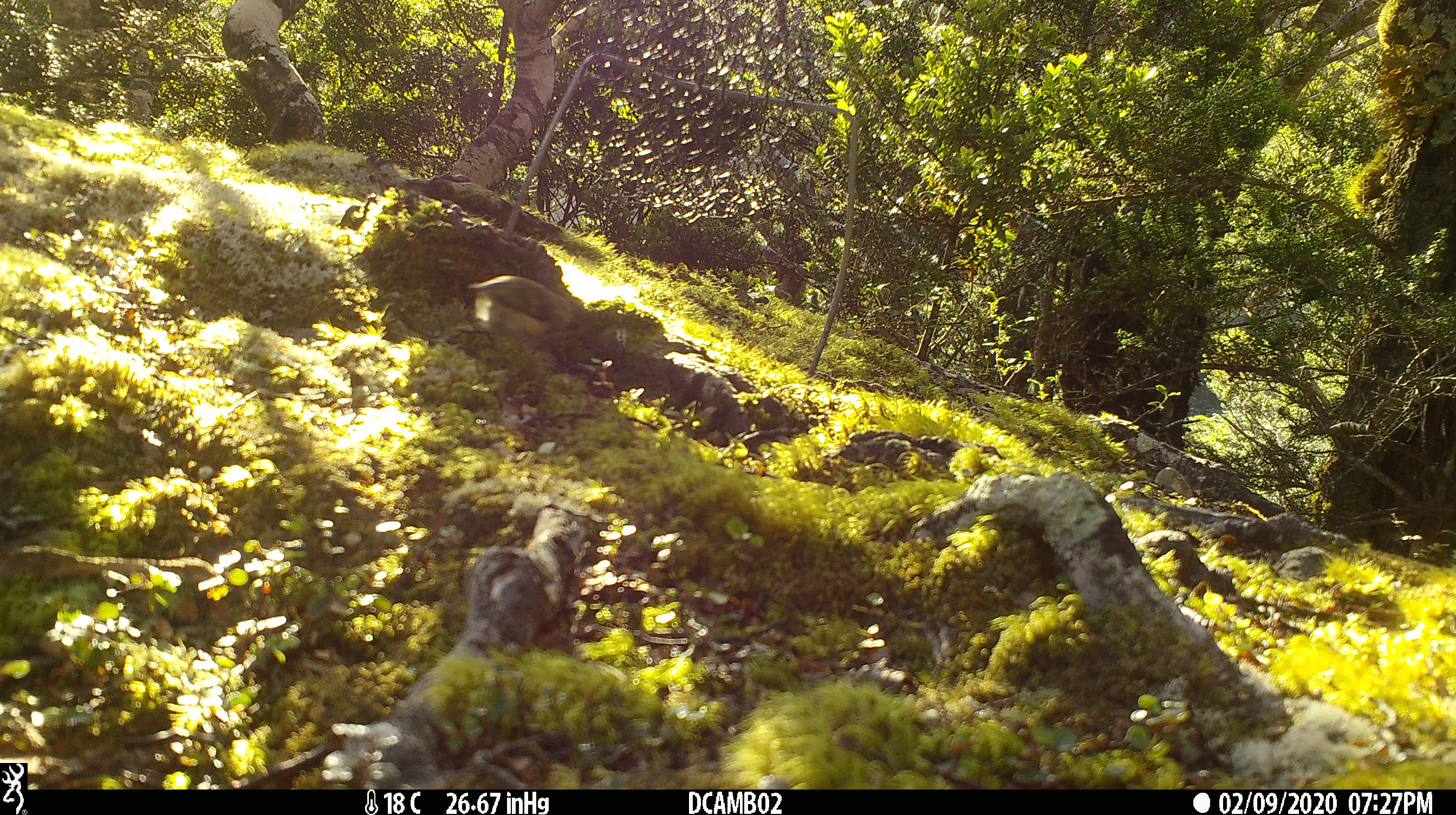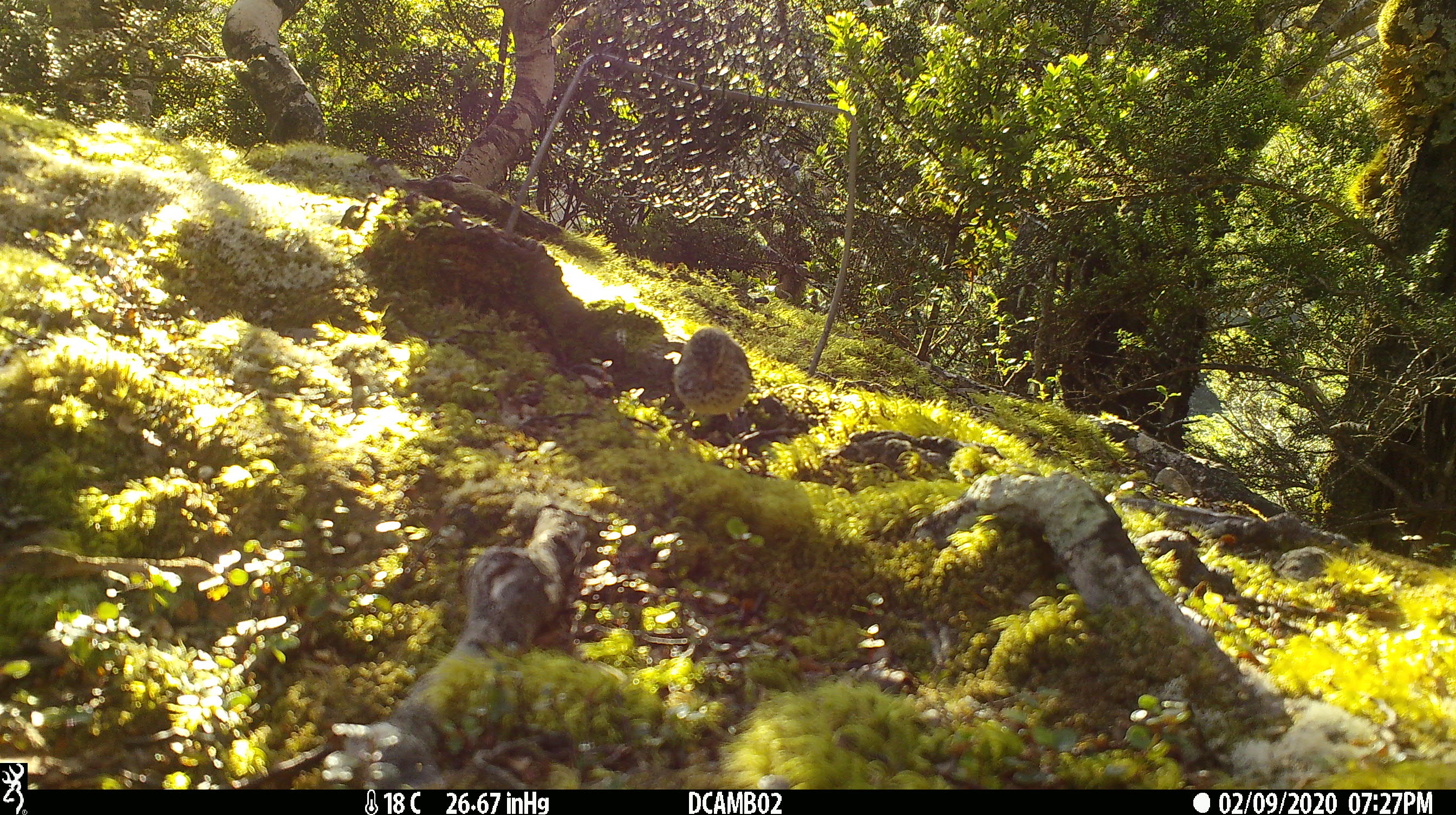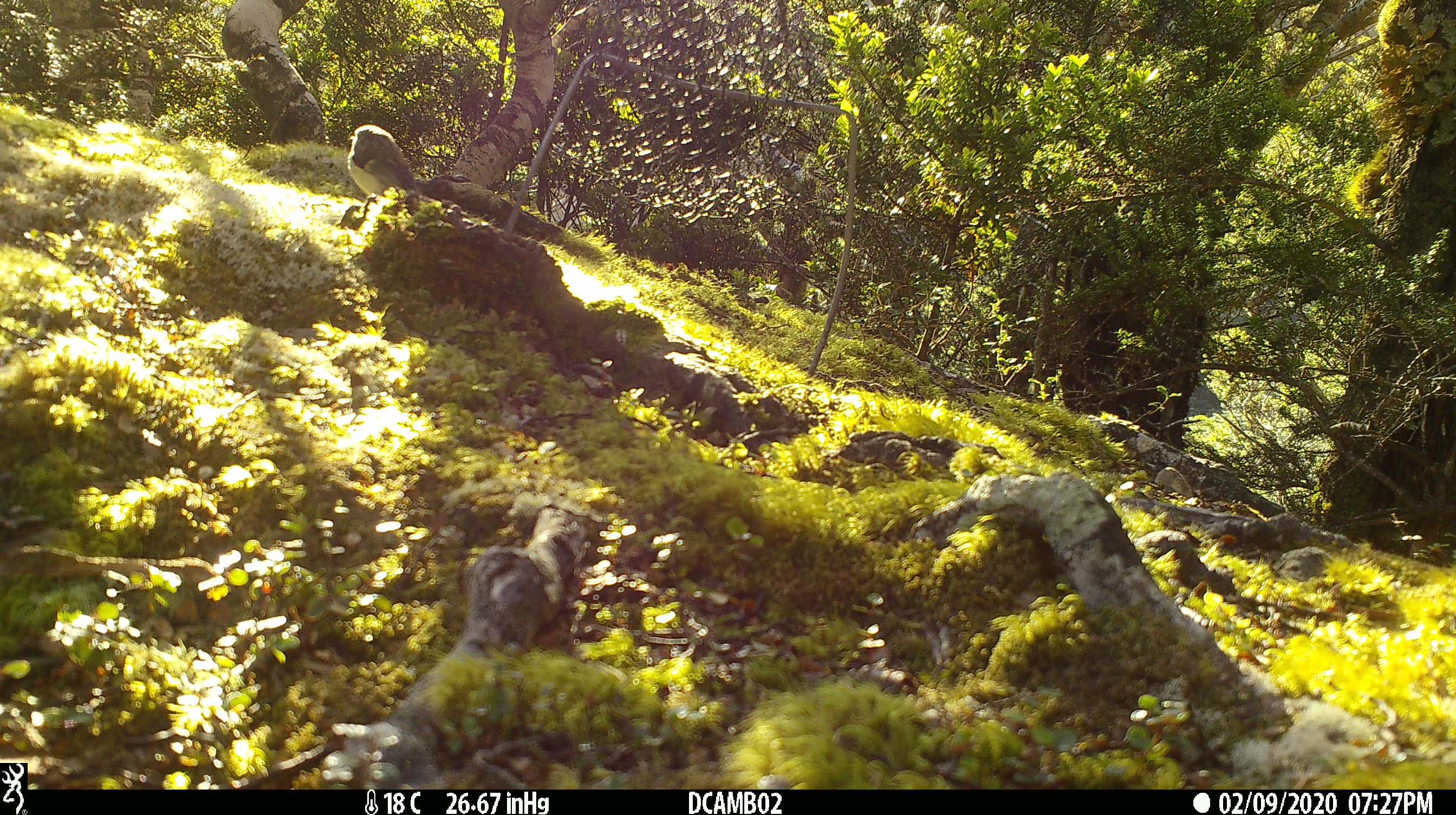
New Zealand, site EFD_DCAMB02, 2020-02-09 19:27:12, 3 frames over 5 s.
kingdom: Animalia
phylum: Chordata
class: Aves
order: Passeriformes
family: Acanthisittidae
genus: Acanthisitta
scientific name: Acanthisitta chloris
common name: rifleman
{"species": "rifleman (Acanthisitta chloris)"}